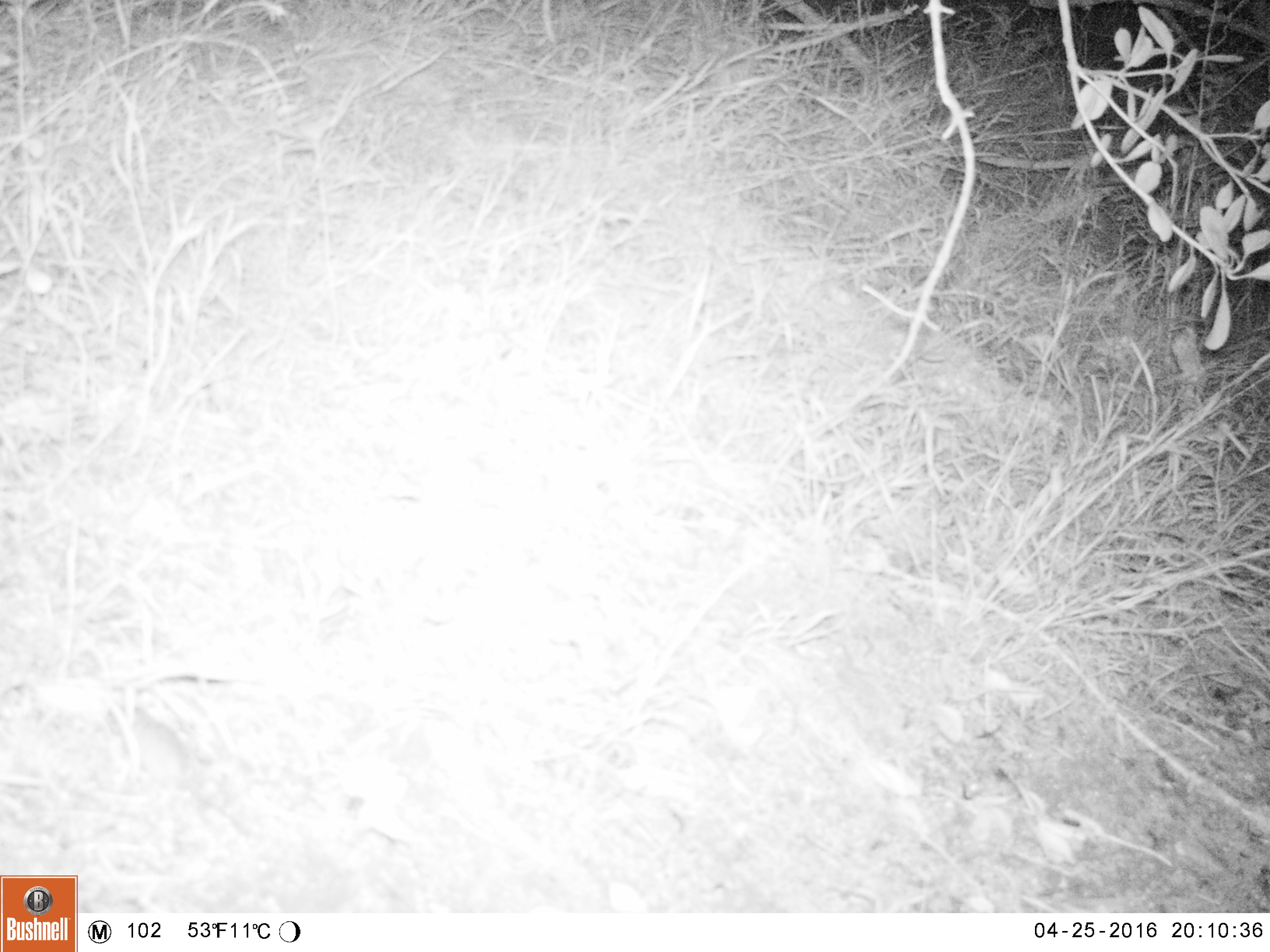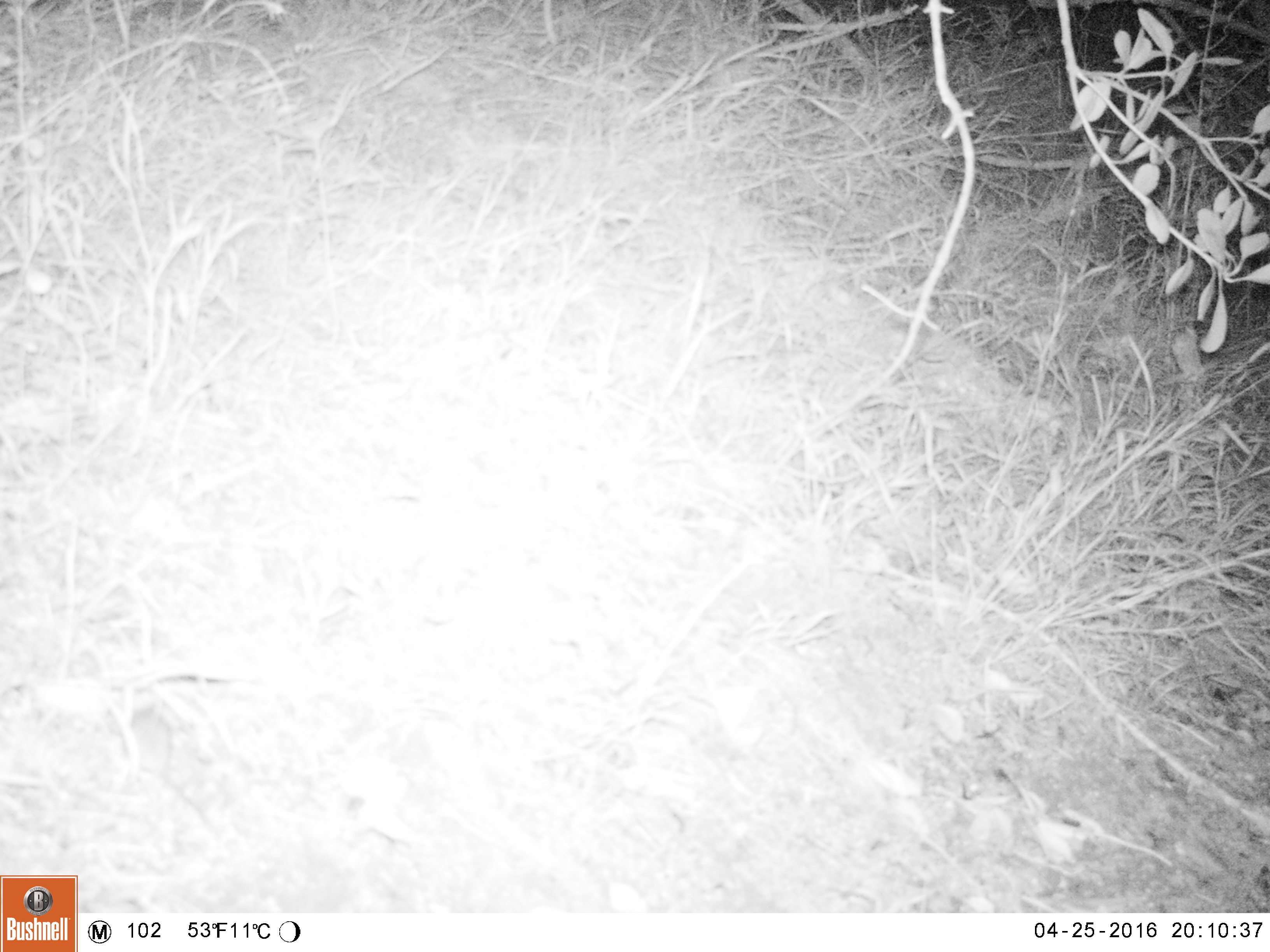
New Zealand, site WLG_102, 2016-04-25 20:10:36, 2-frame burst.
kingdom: Animalia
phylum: Chordata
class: Mammalia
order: Rodentia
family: Muridae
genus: Mus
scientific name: Mus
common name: mouse